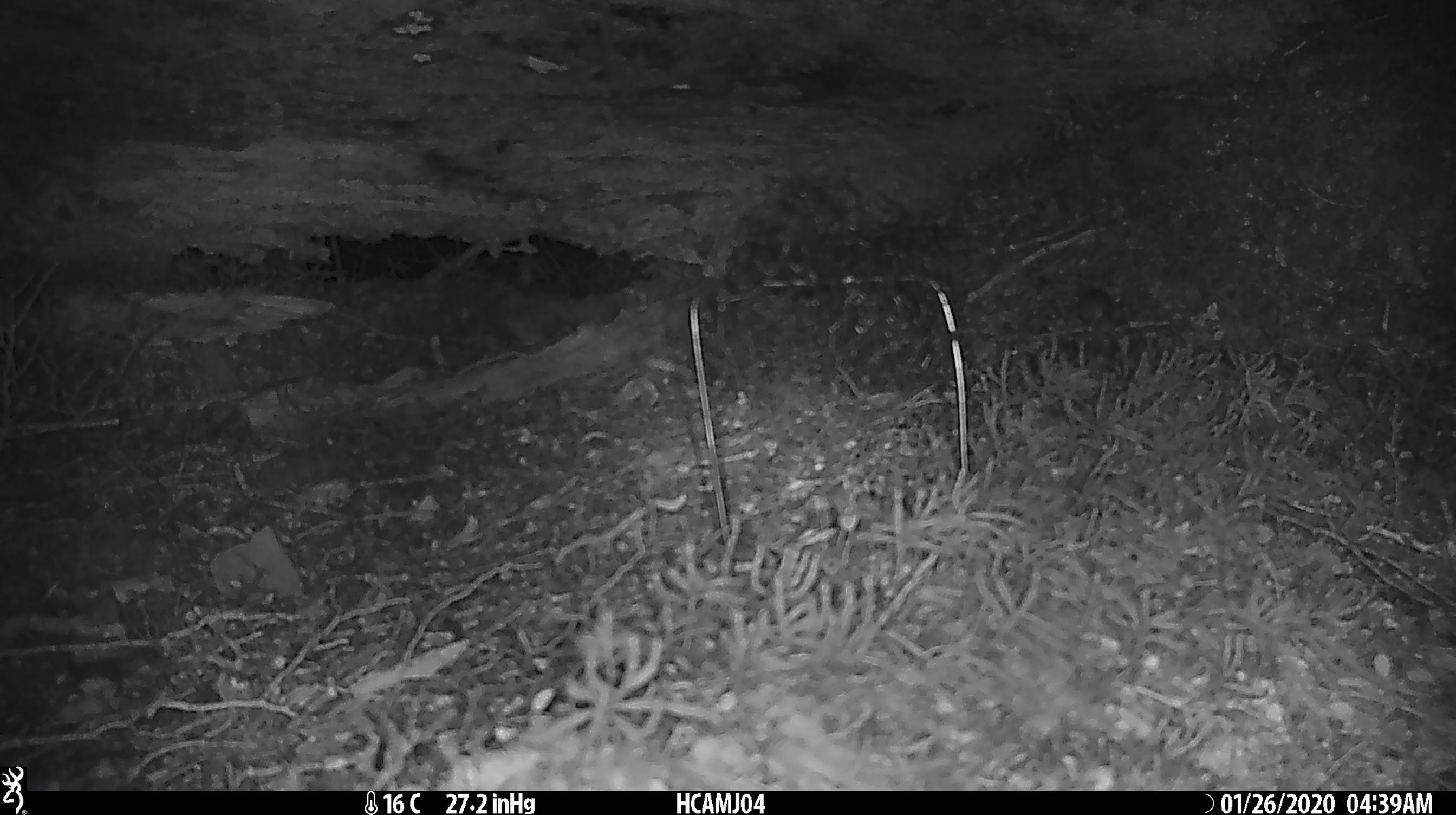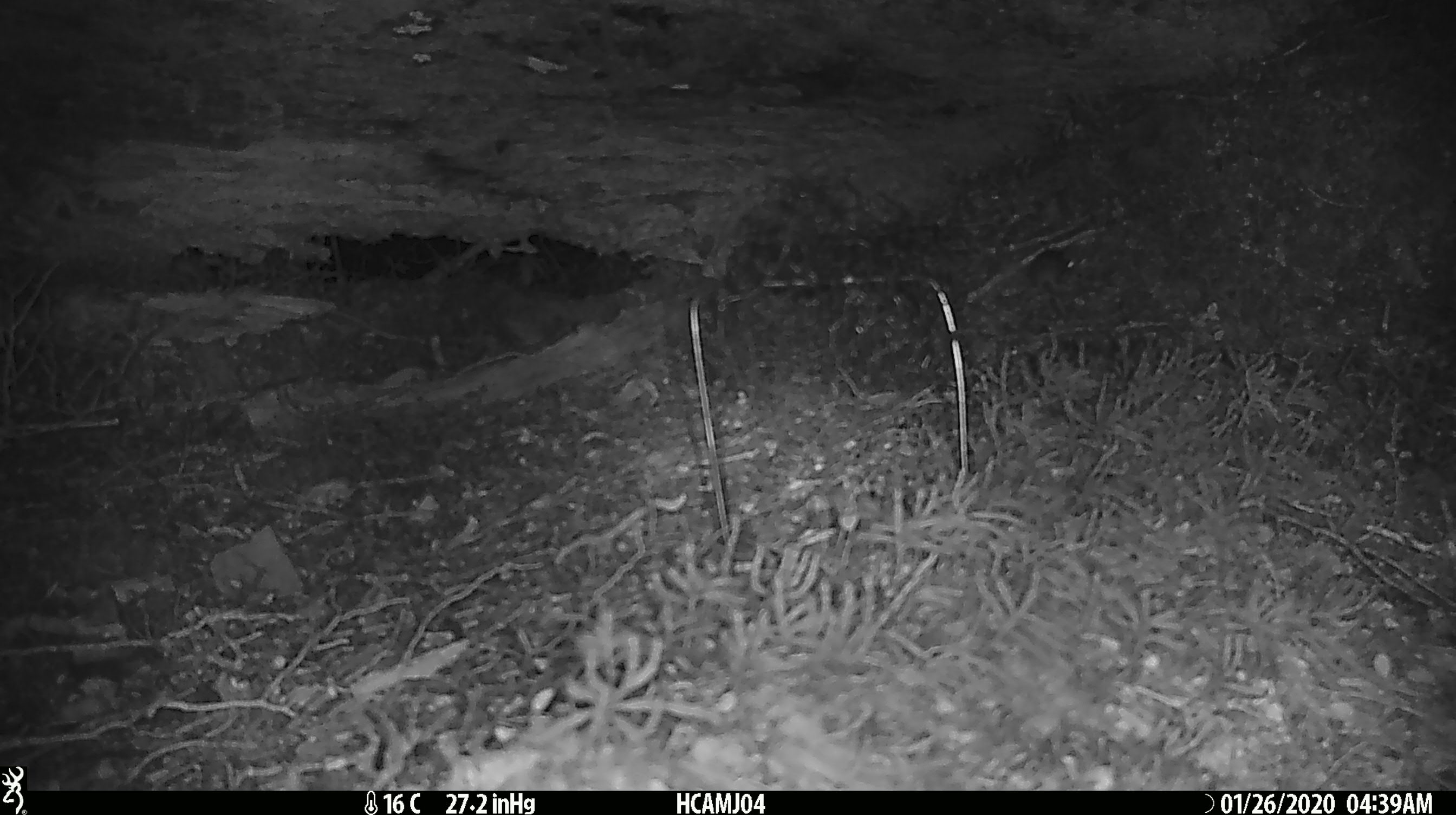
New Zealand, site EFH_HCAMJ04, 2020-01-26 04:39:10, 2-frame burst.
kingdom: Animalia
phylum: Chordata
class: Mammalia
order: Rodentia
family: Muridae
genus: Mus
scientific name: Mus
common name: mouse